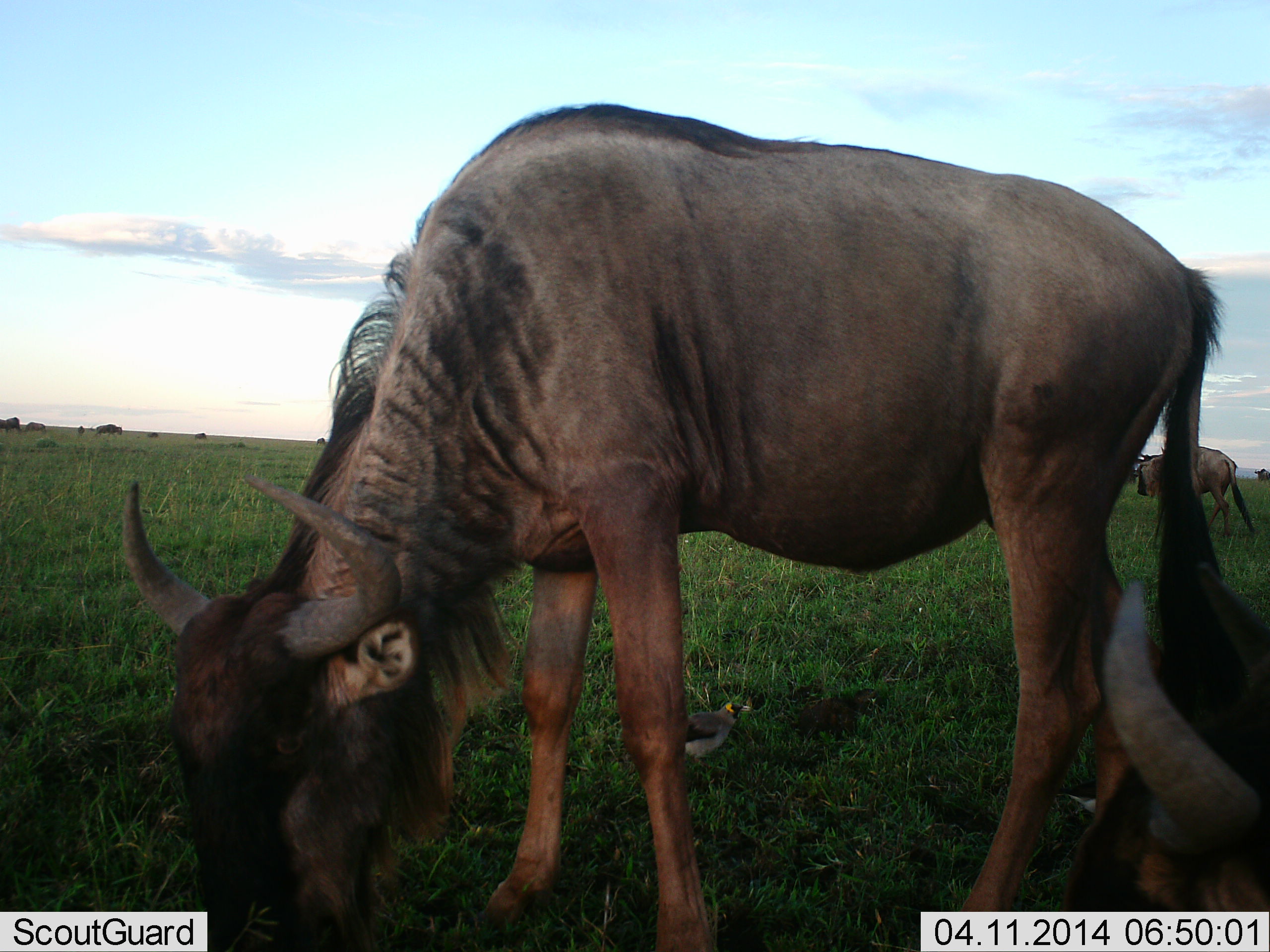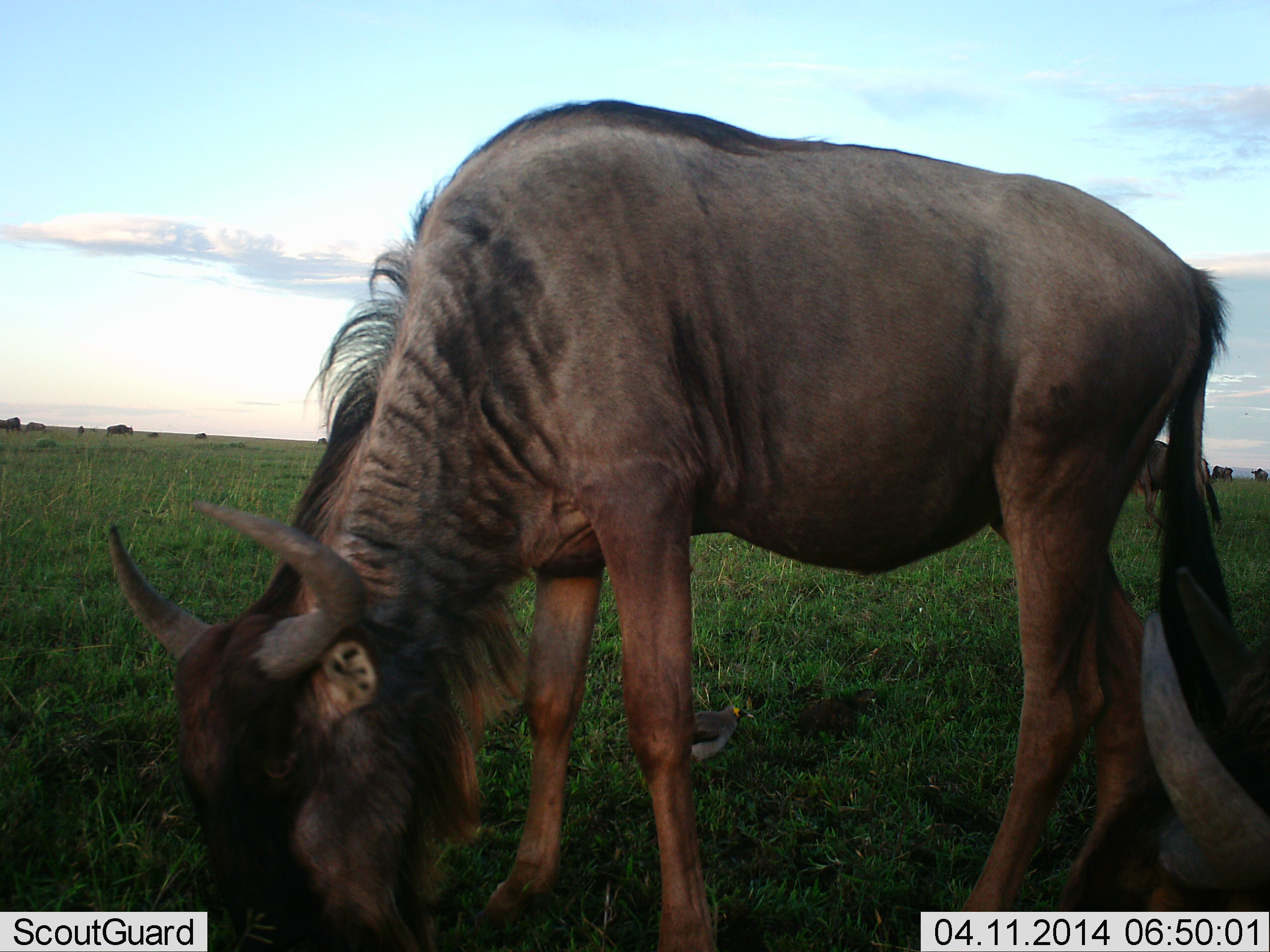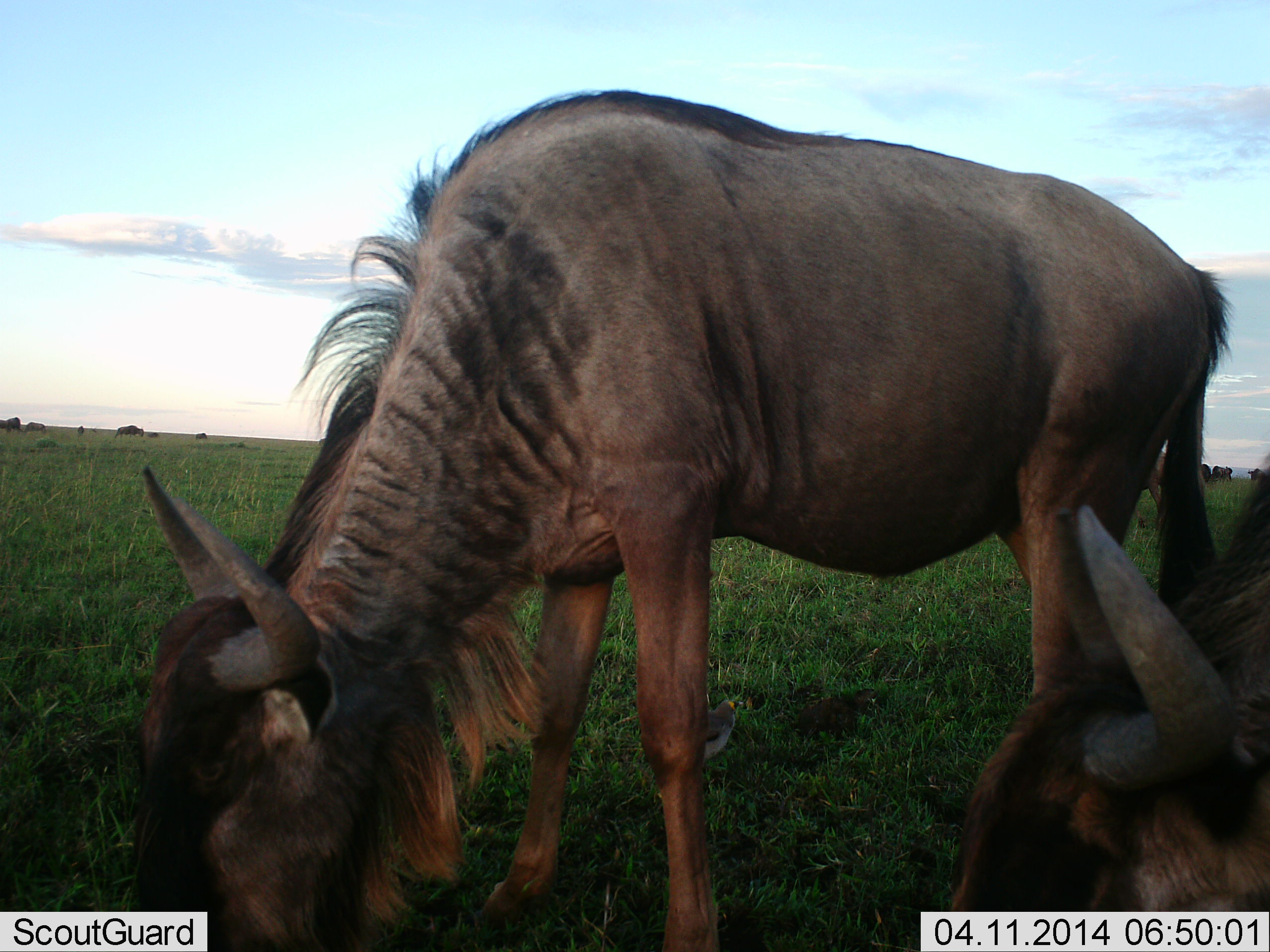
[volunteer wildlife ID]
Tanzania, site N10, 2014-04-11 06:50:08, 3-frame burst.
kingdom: Animalia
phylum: Chordata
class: Mammalia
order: Artiodactyla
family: Bovidae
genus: Connochaetes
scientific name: Connochaetes taurinus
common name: blue wildebeest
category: wildebeest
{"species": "wildebeest (blue wildebeest) (Connochaetes taurinus)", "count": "4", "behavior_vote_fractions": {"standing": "31%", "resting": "8%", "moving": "38%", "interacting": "0%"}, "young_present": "0%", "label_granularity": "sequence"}